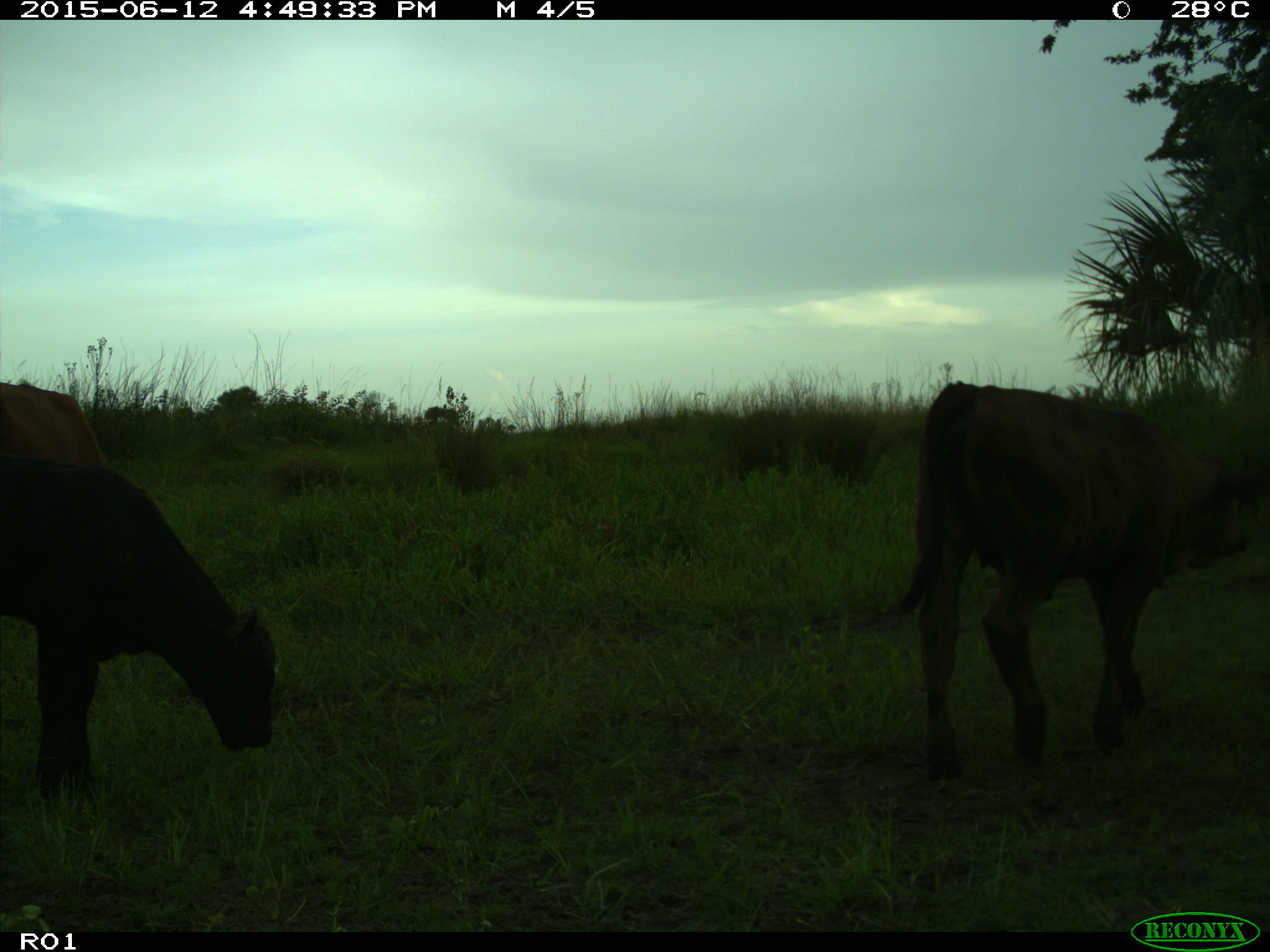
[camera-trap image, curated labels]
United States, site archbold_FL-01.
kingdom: Animalia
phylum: Chordata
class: Mammalia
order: Artiodactyla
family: Bovidae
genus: Bos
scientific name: Bos taurus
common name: domestic cow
Bos taurus (domestic cow).